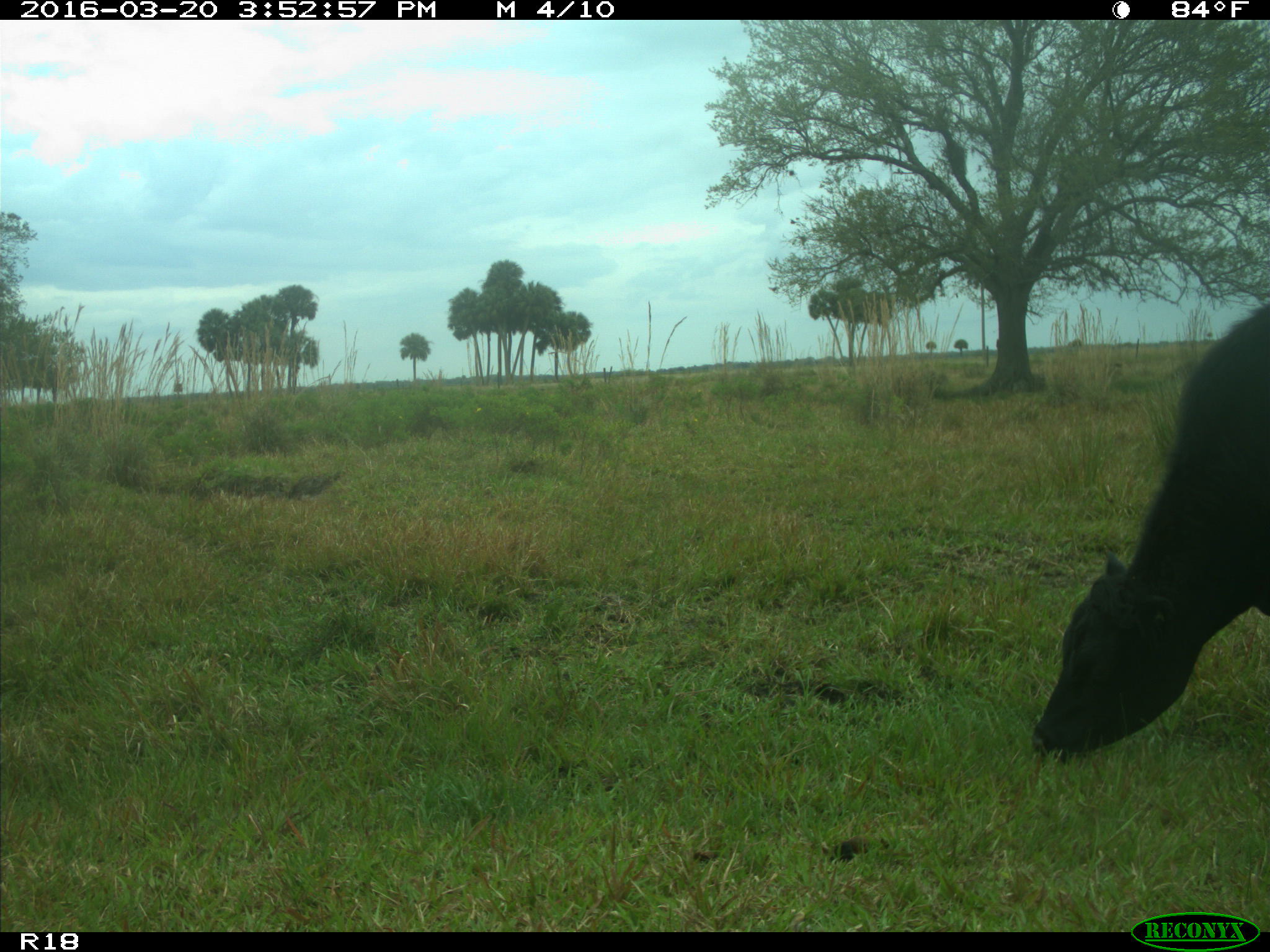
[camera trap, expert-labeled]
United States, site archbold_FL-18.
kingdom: Animalia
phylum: Chordata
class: Mammalia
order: Artiodactyla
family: Bovidae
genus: Bos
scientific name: Bos taurus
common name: domestic cow